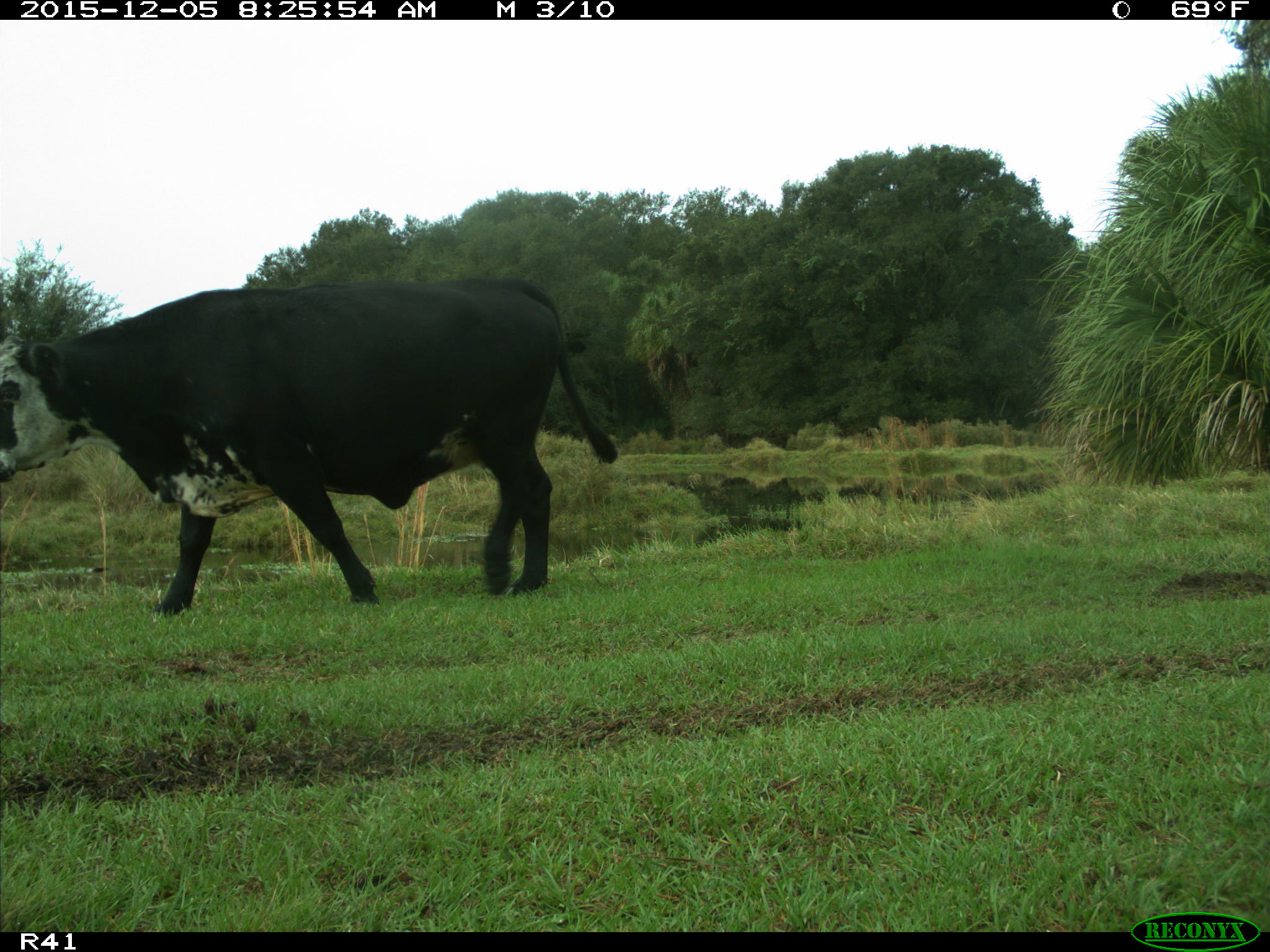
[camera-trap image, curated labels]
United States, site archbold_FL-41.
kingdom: Animalia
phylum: Chordata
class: Mammalia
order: Artiodactyla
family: Bovidae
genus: Bos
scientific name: Bos taurus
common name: domestic cow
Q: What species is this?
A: Bos taurus (domestic cow).